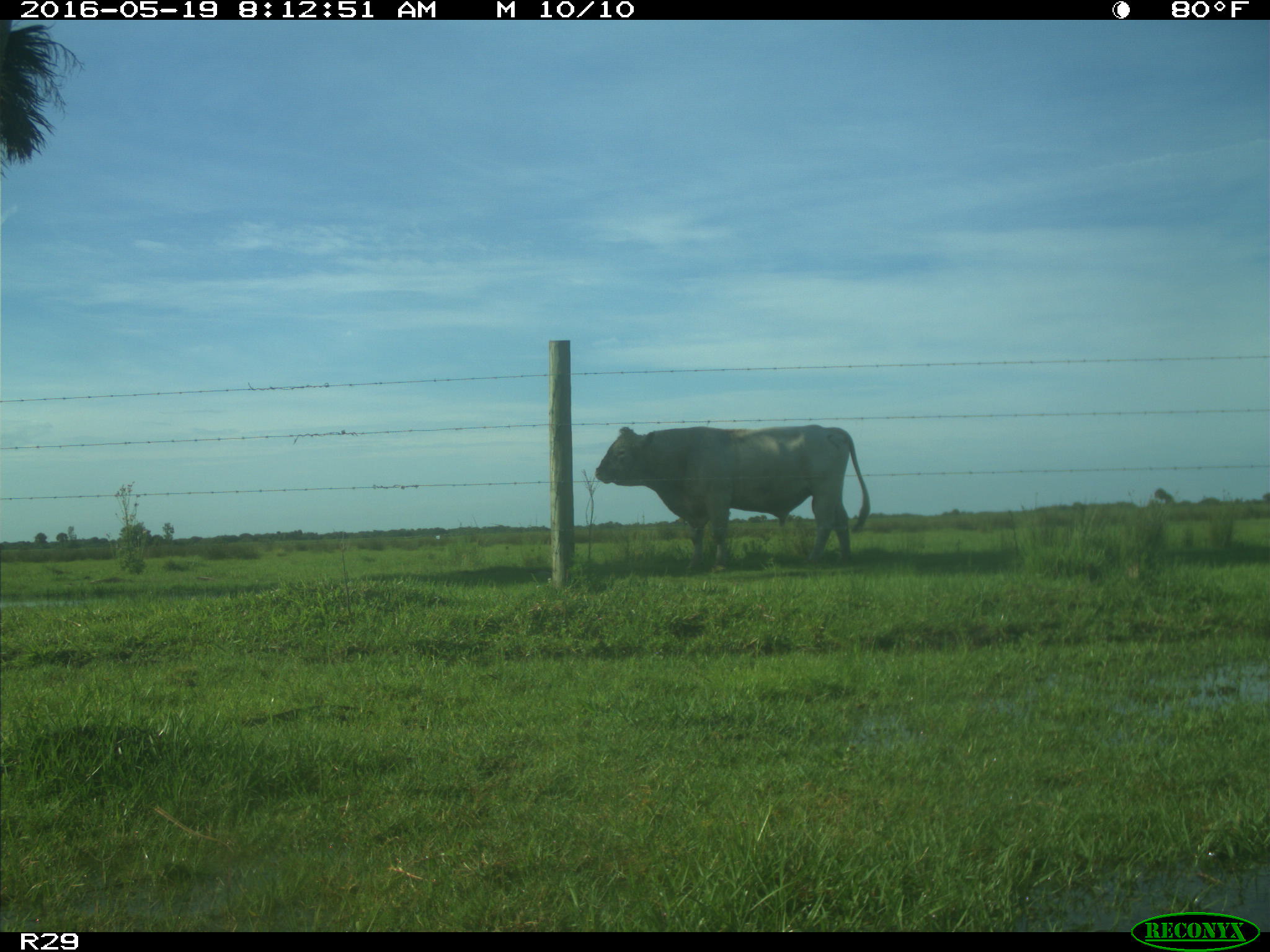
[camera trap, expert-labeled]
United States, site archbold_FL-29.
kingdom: Animalia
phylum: Chordata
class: Mammalia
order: Artiodactyla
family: Bovidae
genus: Bos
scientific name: Bos taurus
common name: domestic cow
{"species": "Bos taurus (domestic cow)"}